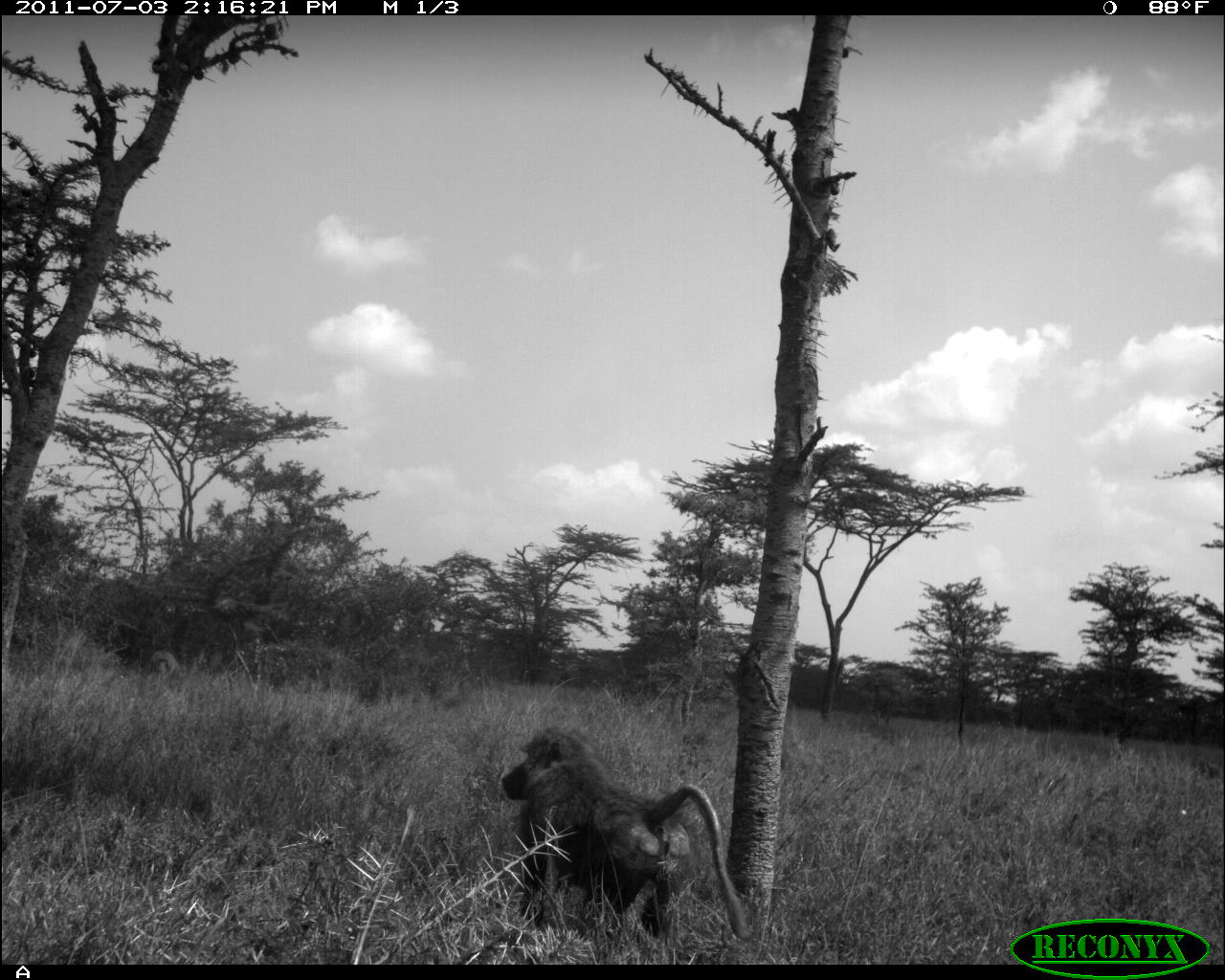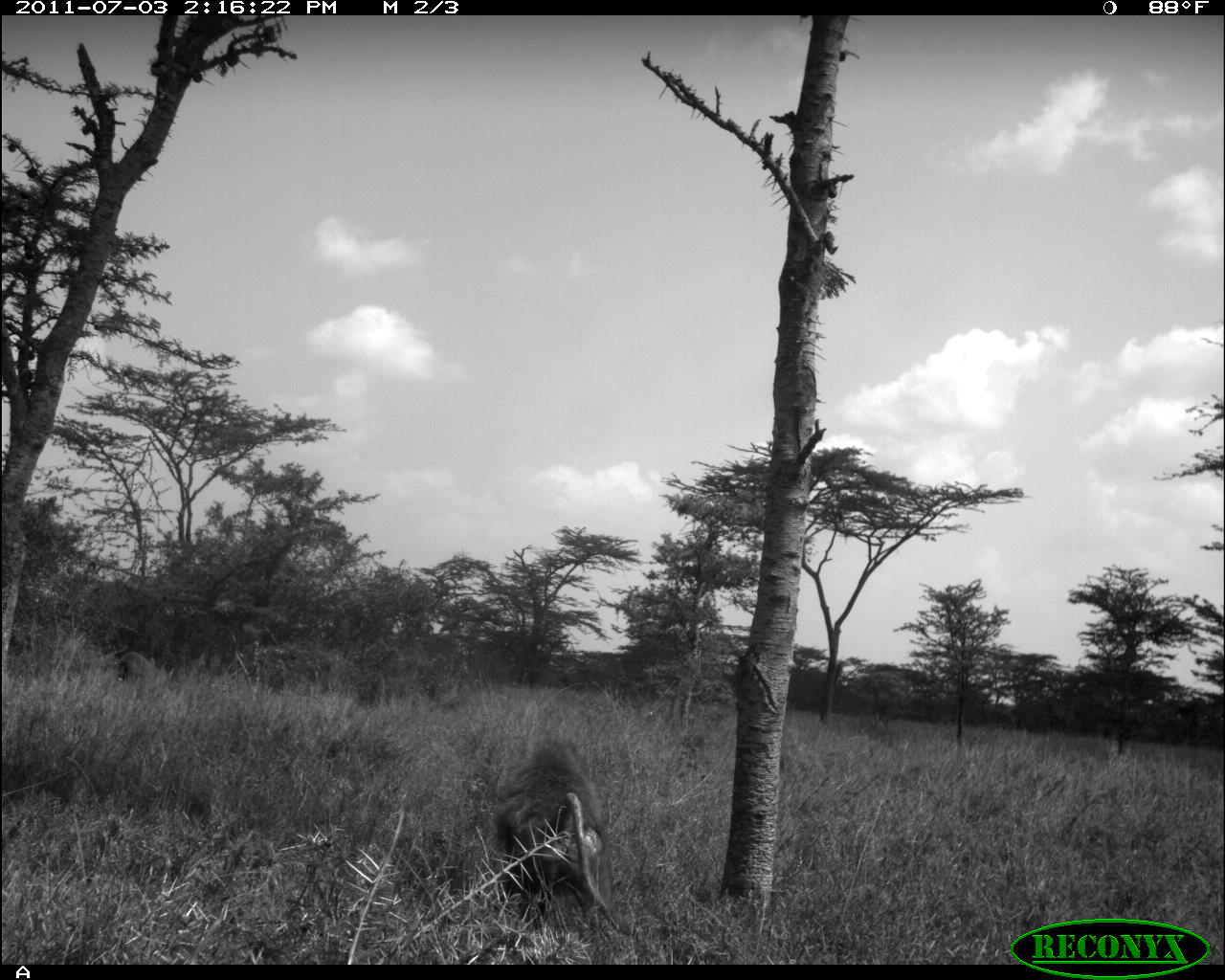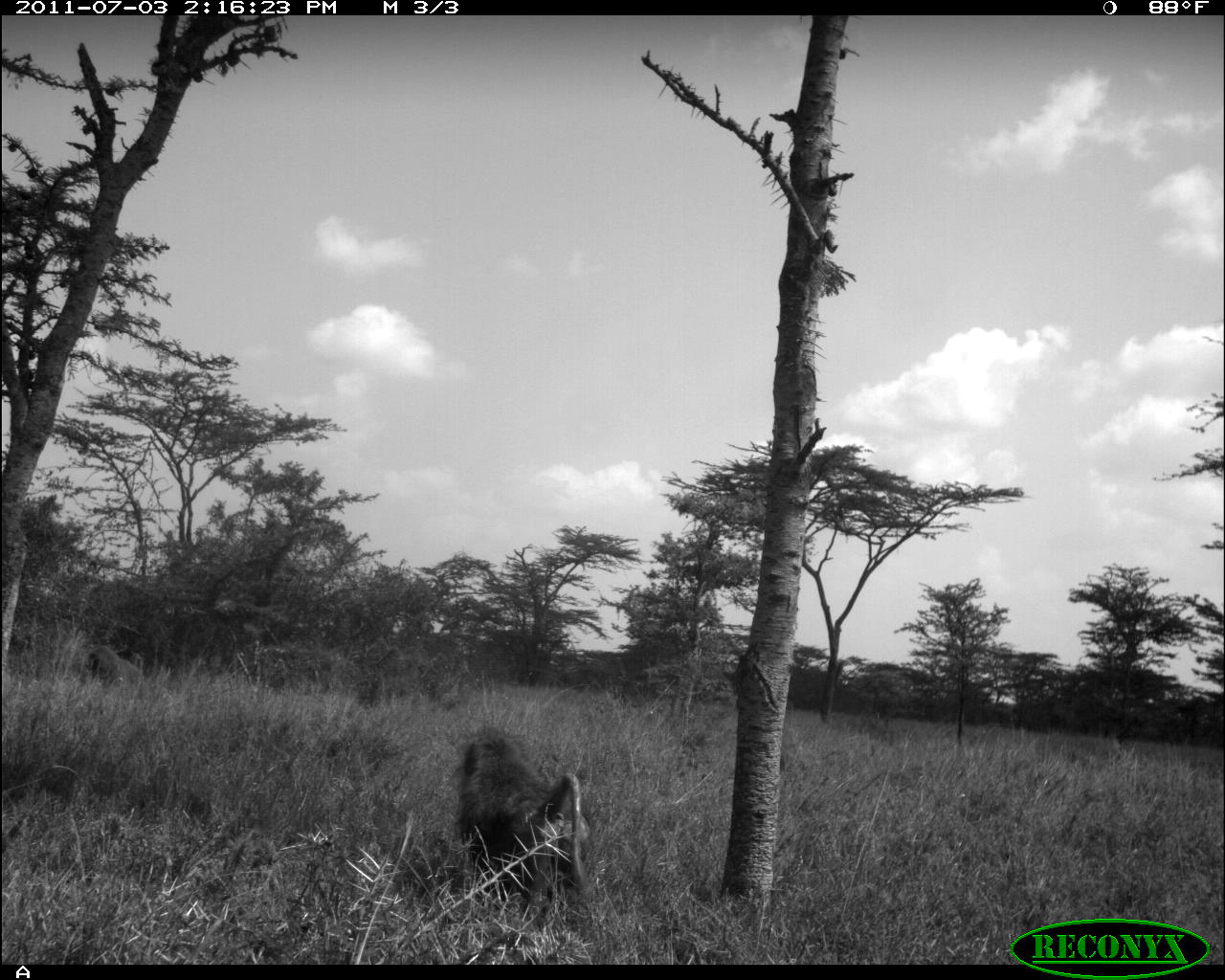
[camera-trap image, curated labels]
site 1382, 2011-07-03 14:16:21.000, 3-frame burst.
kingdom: Animalia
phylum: Chordata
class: Mammalia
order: Primates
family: Cercopithecidae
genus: Papio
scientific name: Papio anubis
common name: olive baboon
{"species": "Papio anubis (olive baboon)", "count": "2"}